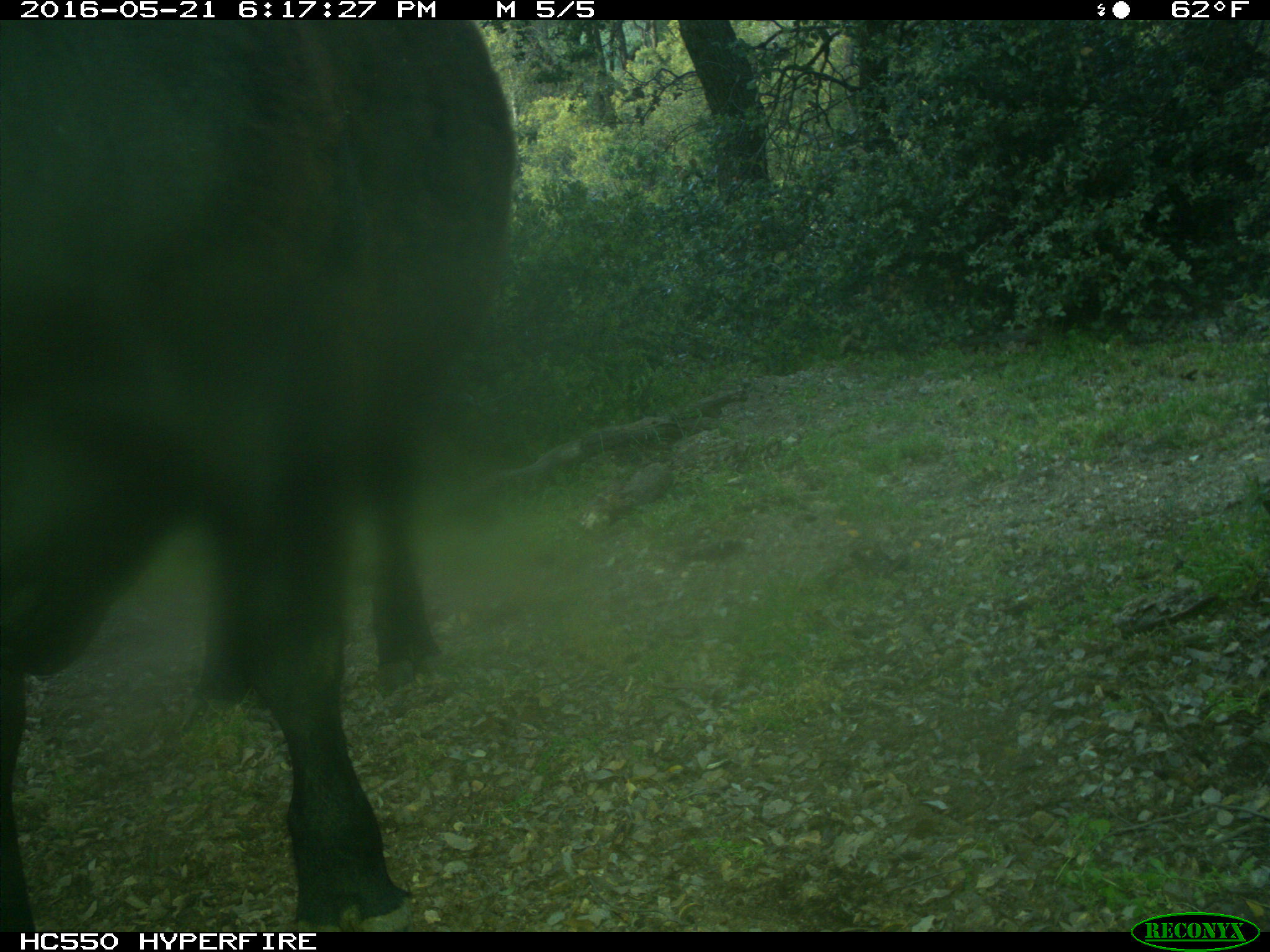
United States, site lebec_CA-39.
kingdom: Animalia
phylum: Chordata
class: Mammalia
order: Artiodactyla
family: Bovidae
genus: Bos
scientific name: Bos taurus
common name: domestic cow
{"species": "Bos taurus (domestic cow)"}